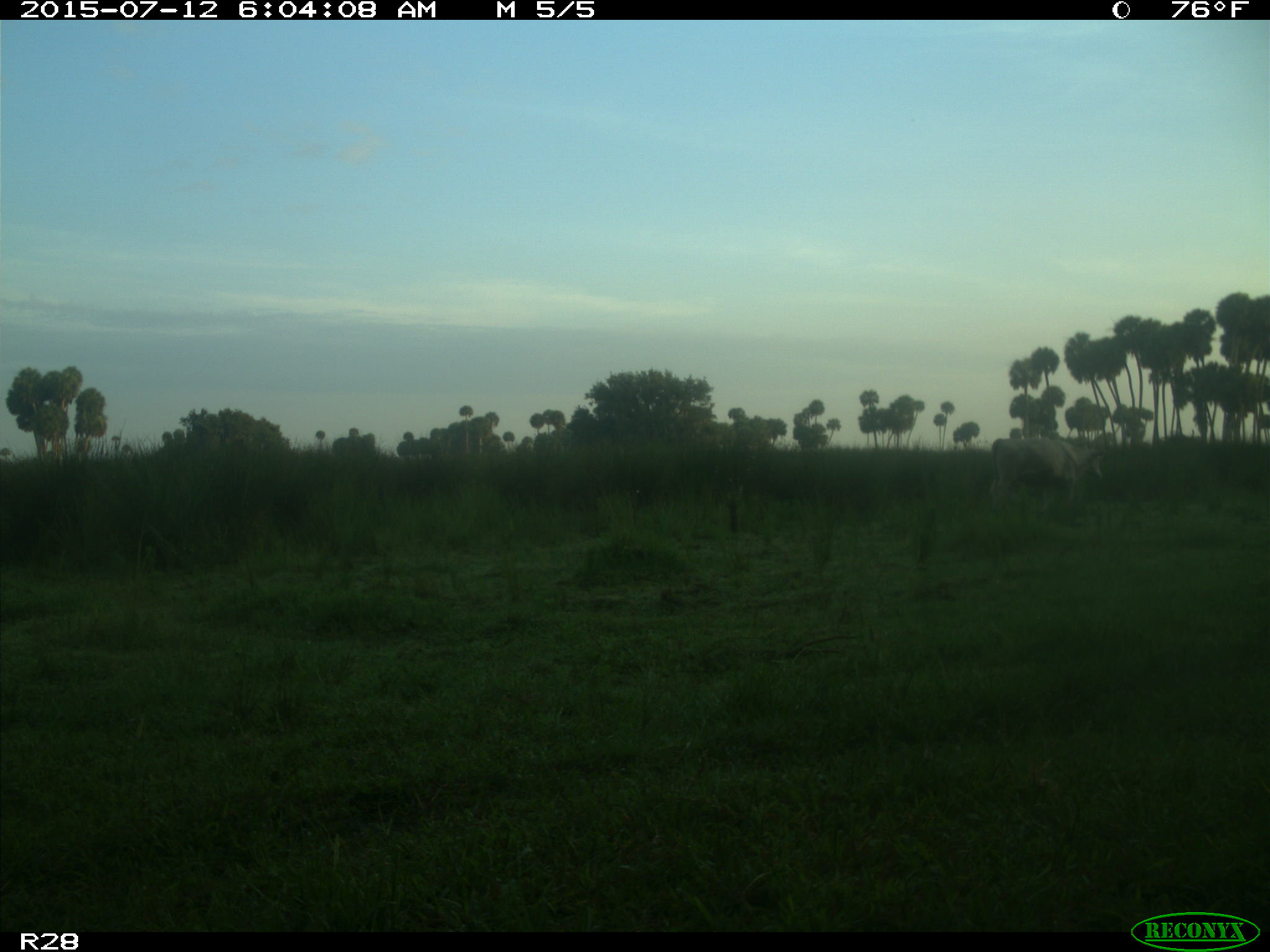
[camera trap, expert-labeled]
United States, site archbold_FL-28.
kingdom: Animalia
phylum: Chordata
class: Mammalia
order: Artiodactyla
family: Bovidae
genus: Bos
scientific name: Bos taurus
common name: domestic cow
Bos taurus (domestic cow).